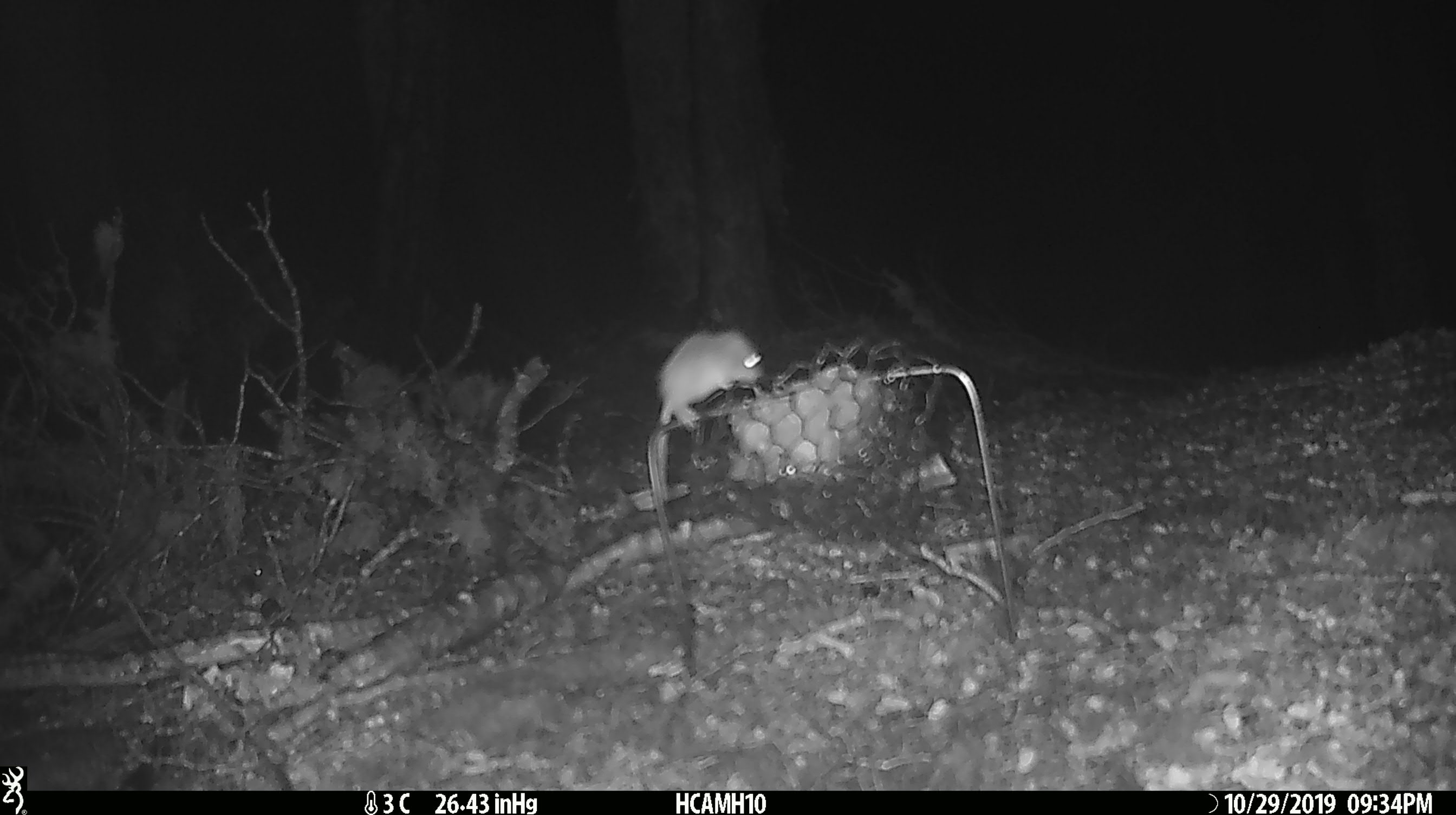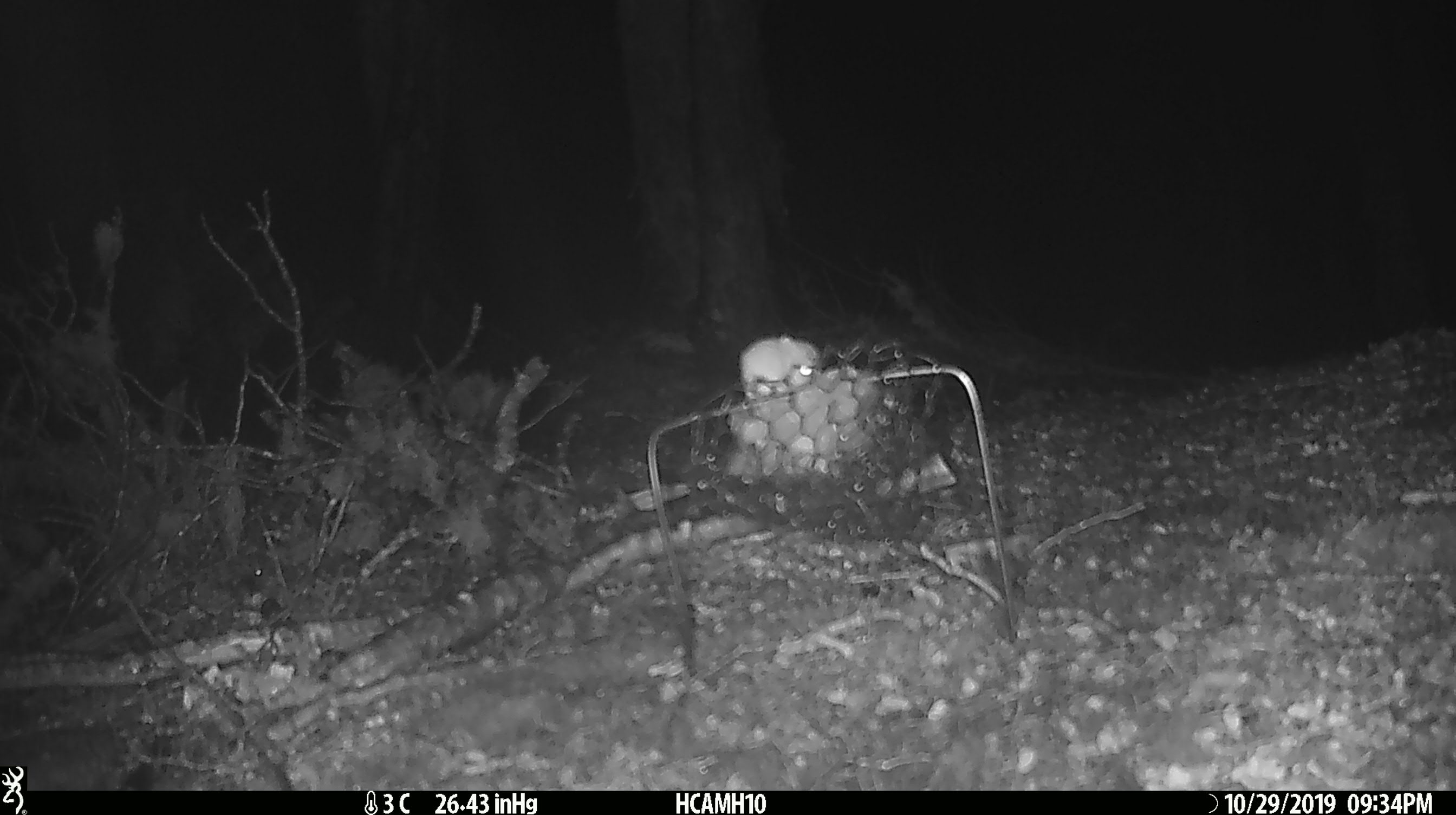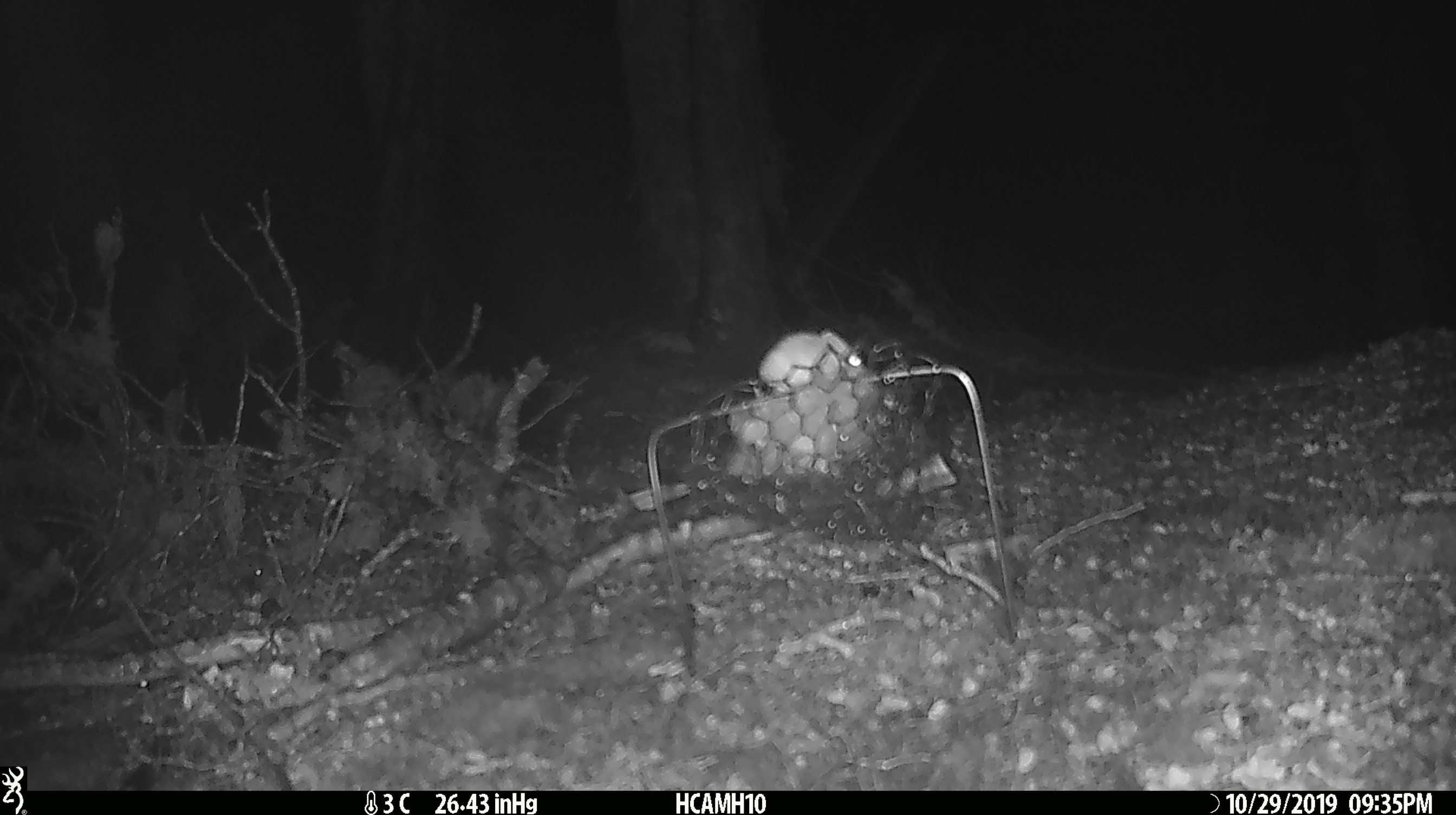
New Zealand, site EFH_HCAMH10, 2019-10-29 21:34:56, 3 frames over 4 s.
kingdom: Animalia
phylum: Chordata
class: Mammalia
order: Rodentia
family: Muridae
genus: Mus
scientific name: Mus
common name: mouse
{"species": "mouse (Mus)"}